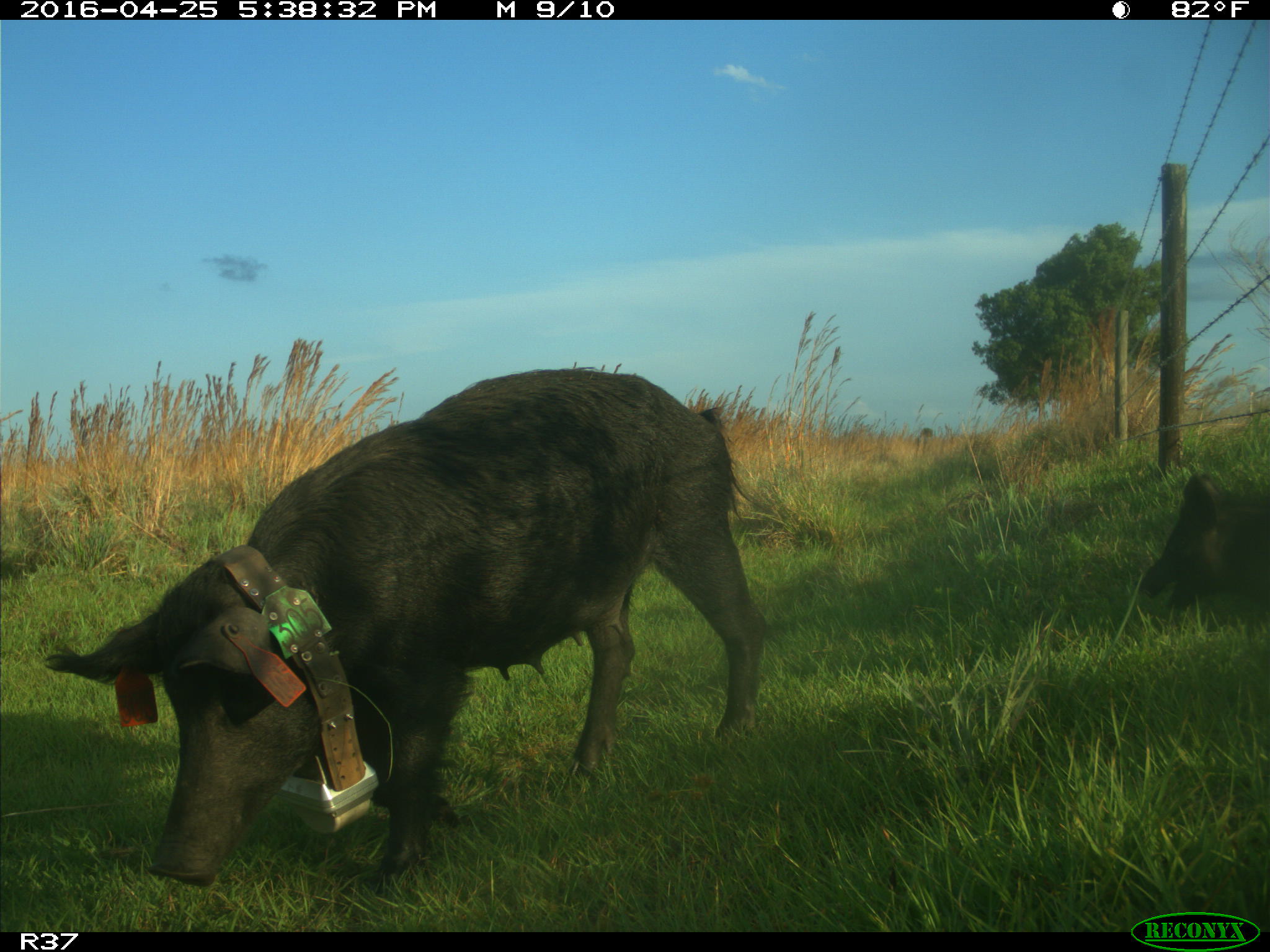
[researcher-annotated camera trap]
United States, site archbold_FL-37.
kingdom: Animalia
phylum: Chordata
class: Mammalia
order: Artiodactyla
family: Suidae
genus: Sus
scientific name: Sus scrofa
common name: wild boar